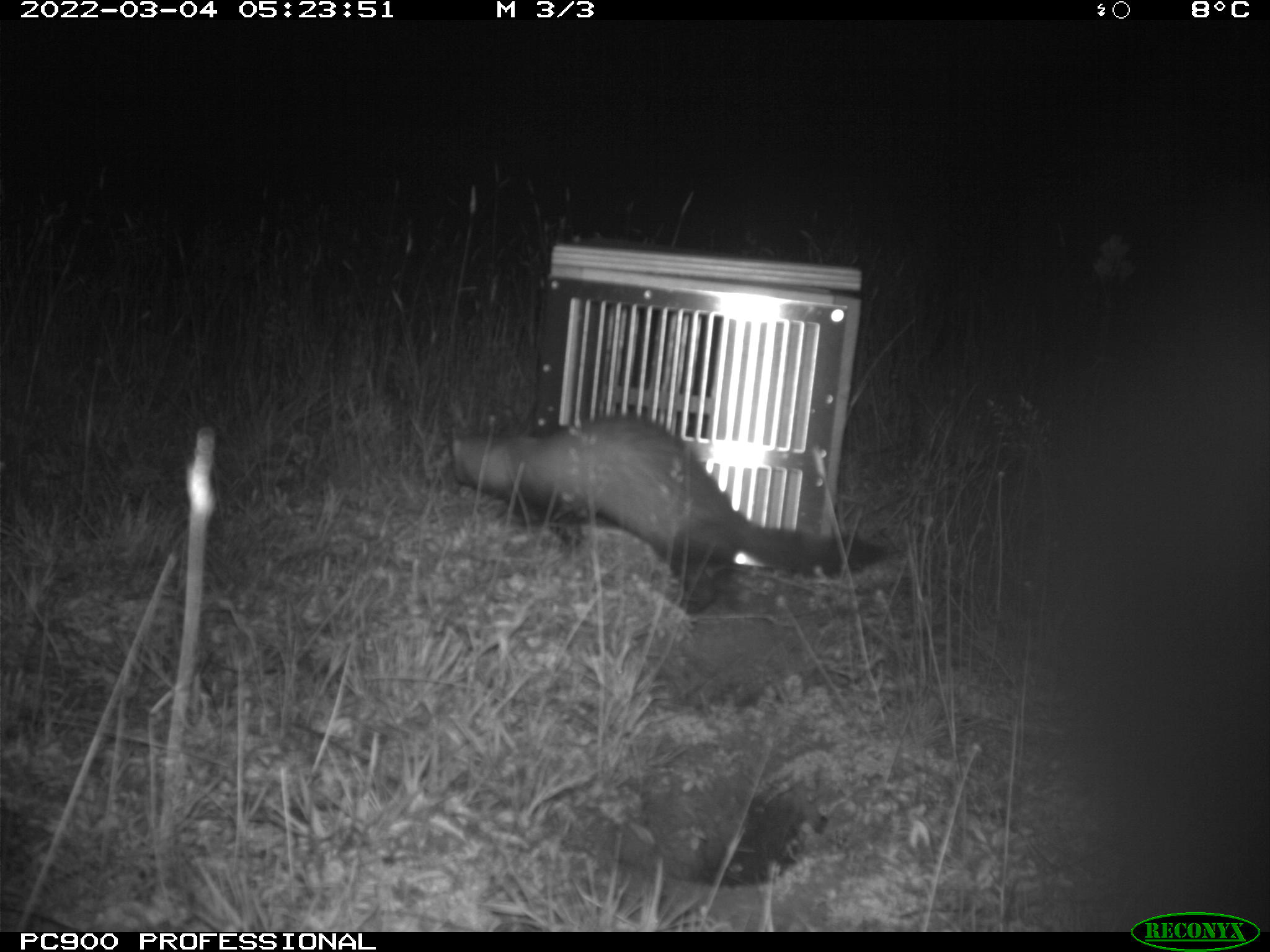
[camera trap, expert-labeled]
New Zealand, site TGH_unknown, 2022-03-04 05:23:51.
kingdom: Animalia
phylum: Chordata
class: Mammalia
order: Carnivora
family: Mustelidae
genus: Mustela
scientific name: Mustela furo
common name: ferret